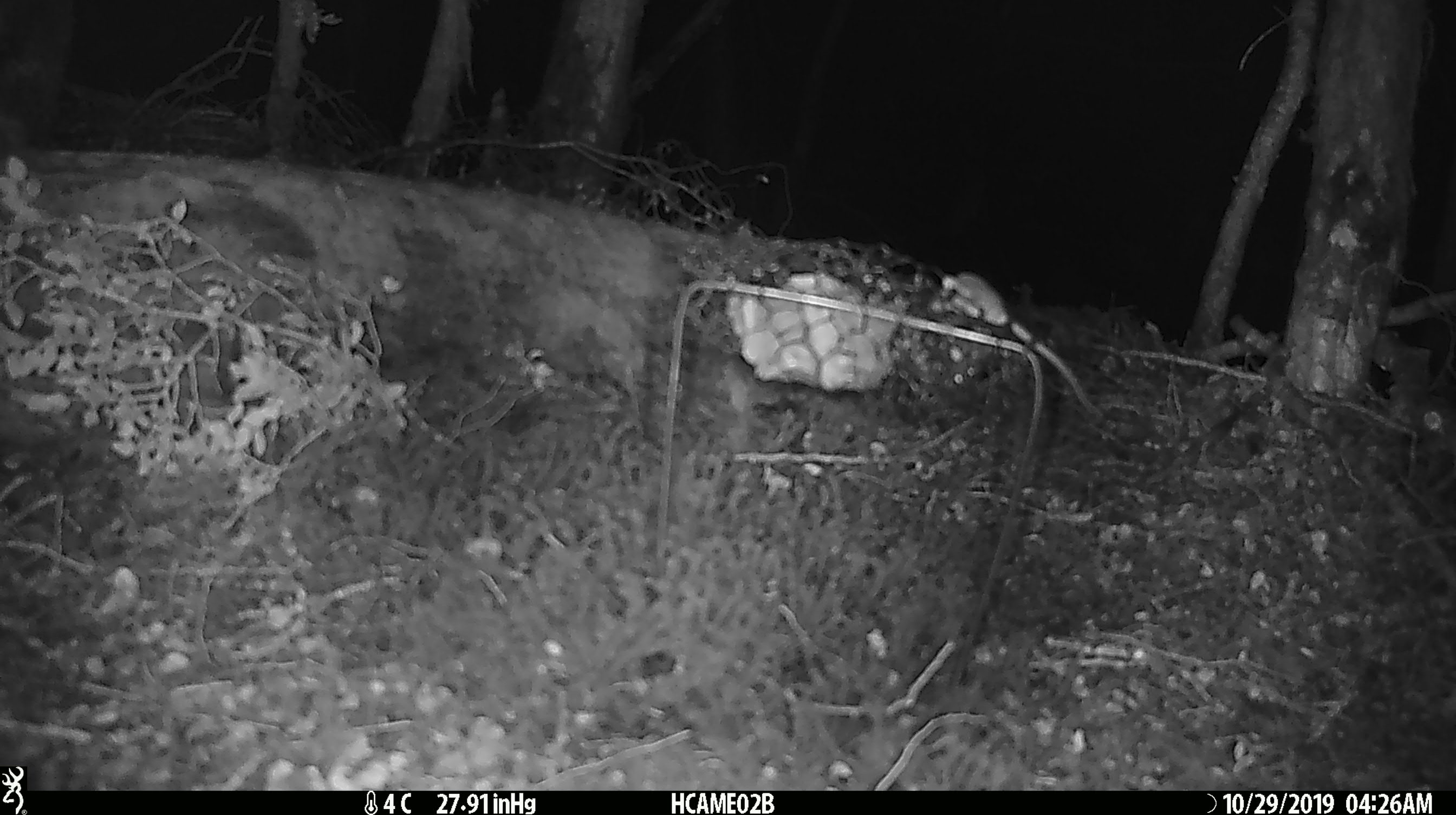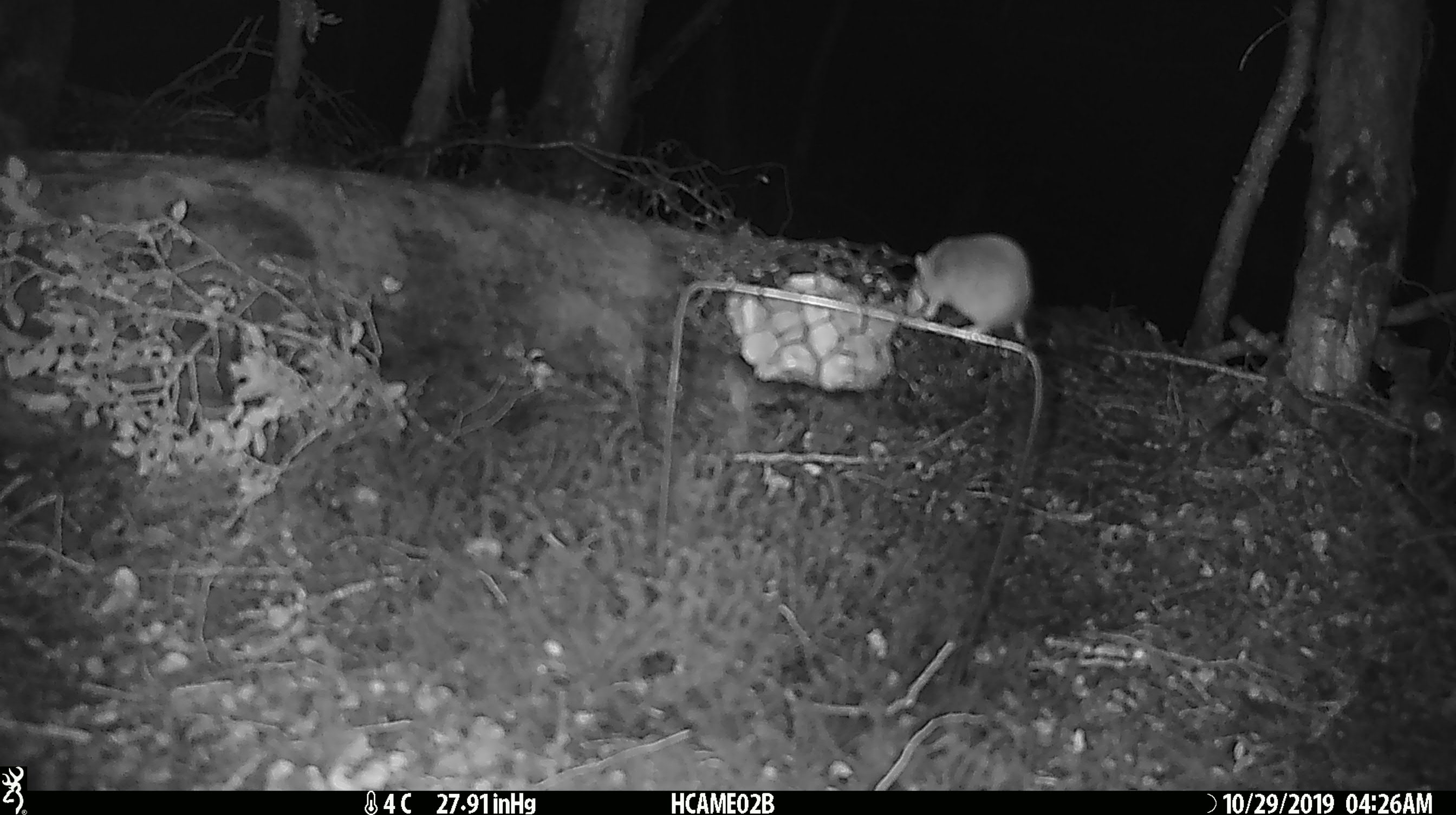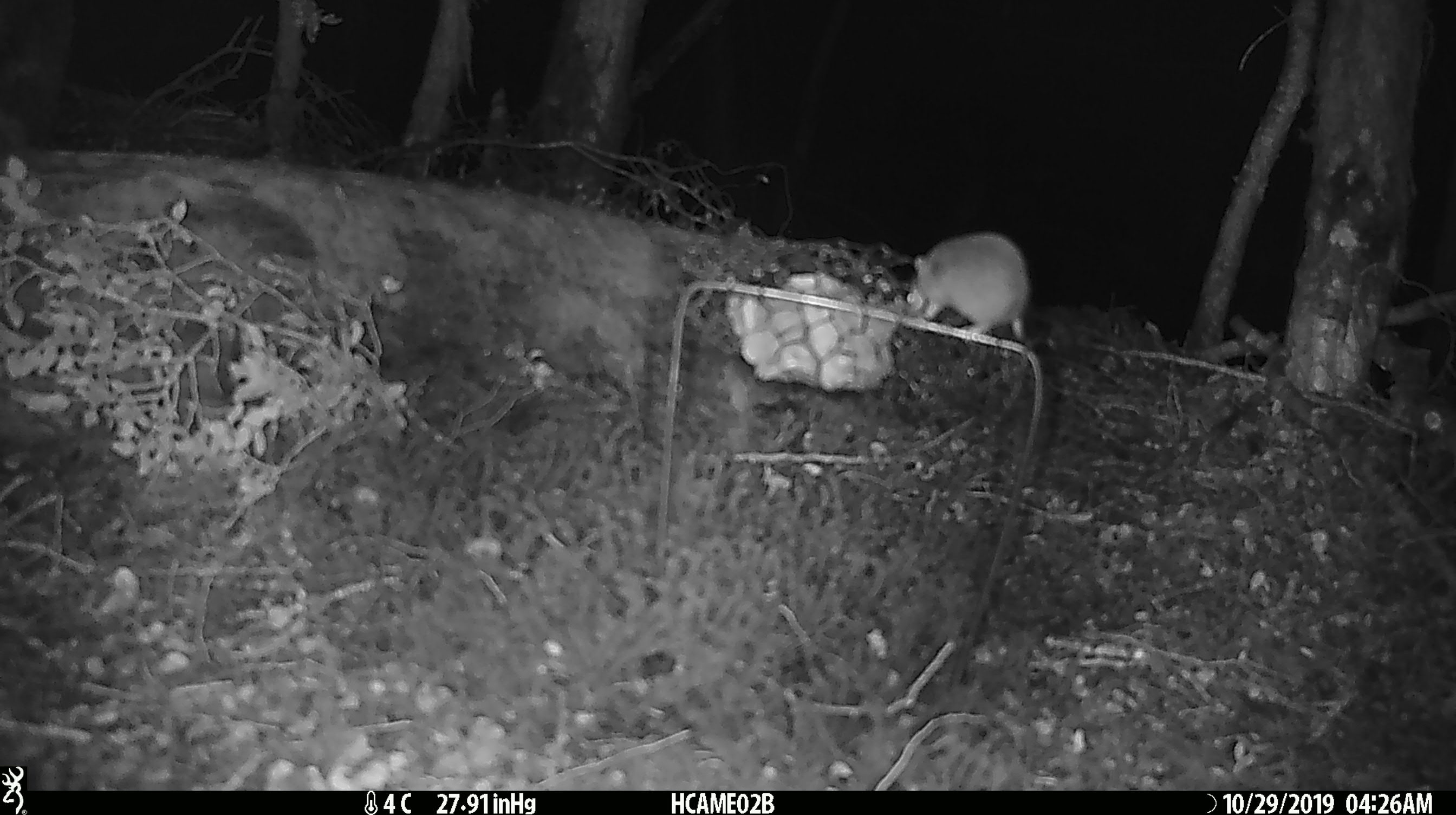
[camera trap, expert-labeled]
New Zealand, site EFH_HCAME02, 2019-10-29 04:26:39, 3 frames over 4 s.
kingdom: Animalia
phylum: Chordata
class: Mammalia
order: Rodentia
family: Muridae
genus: Mus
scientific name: Mus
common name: mouse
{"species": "mouse (Mus)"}